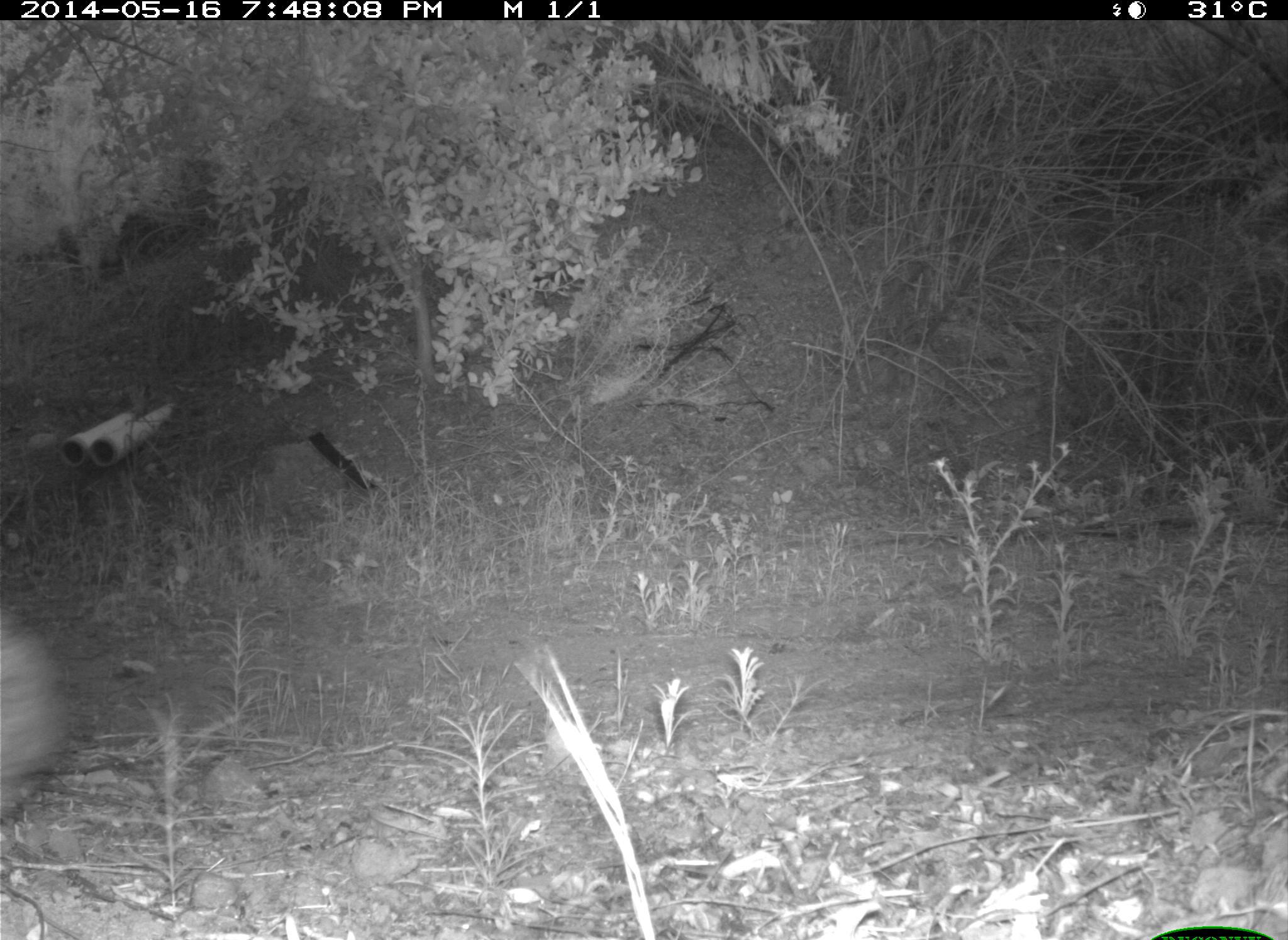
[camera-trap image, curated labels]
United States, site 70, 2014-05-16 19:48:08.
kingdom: Animalia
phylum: Chordata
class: Mammalia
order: Lagomorpha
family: Leporidae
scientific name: Leporidae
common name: rabbits and hares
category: rabbit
Rabbit (rabbits and hares) (Leporidae).